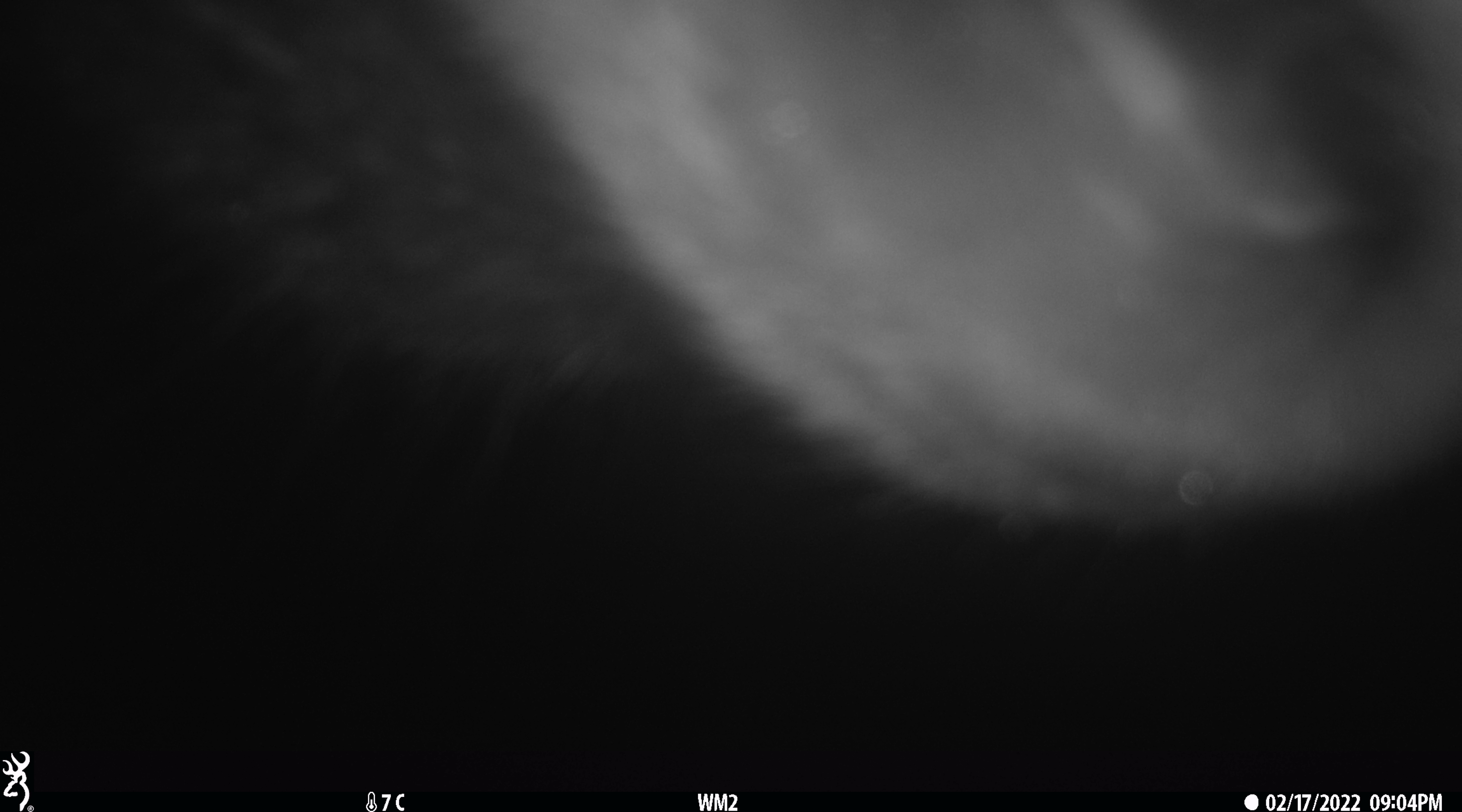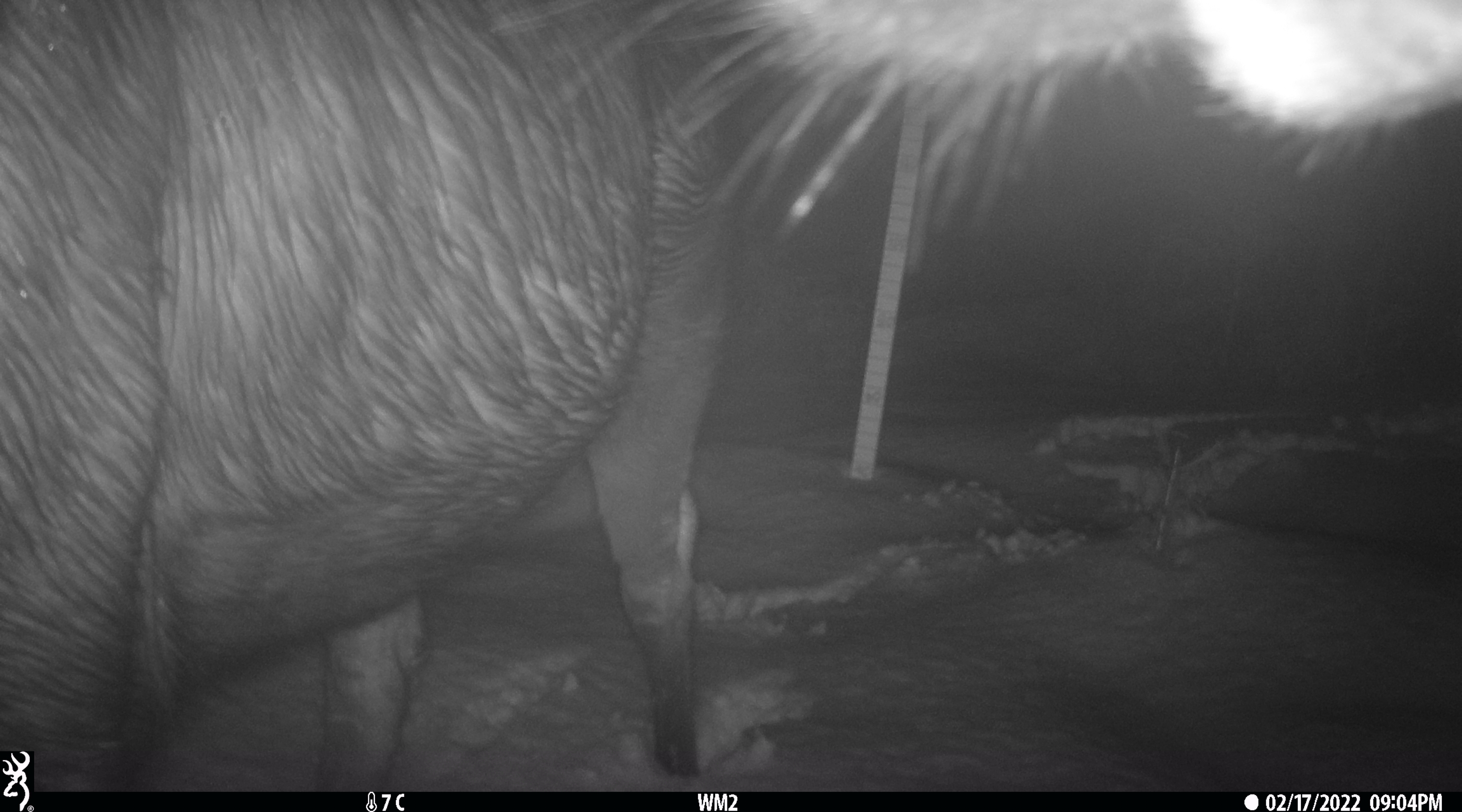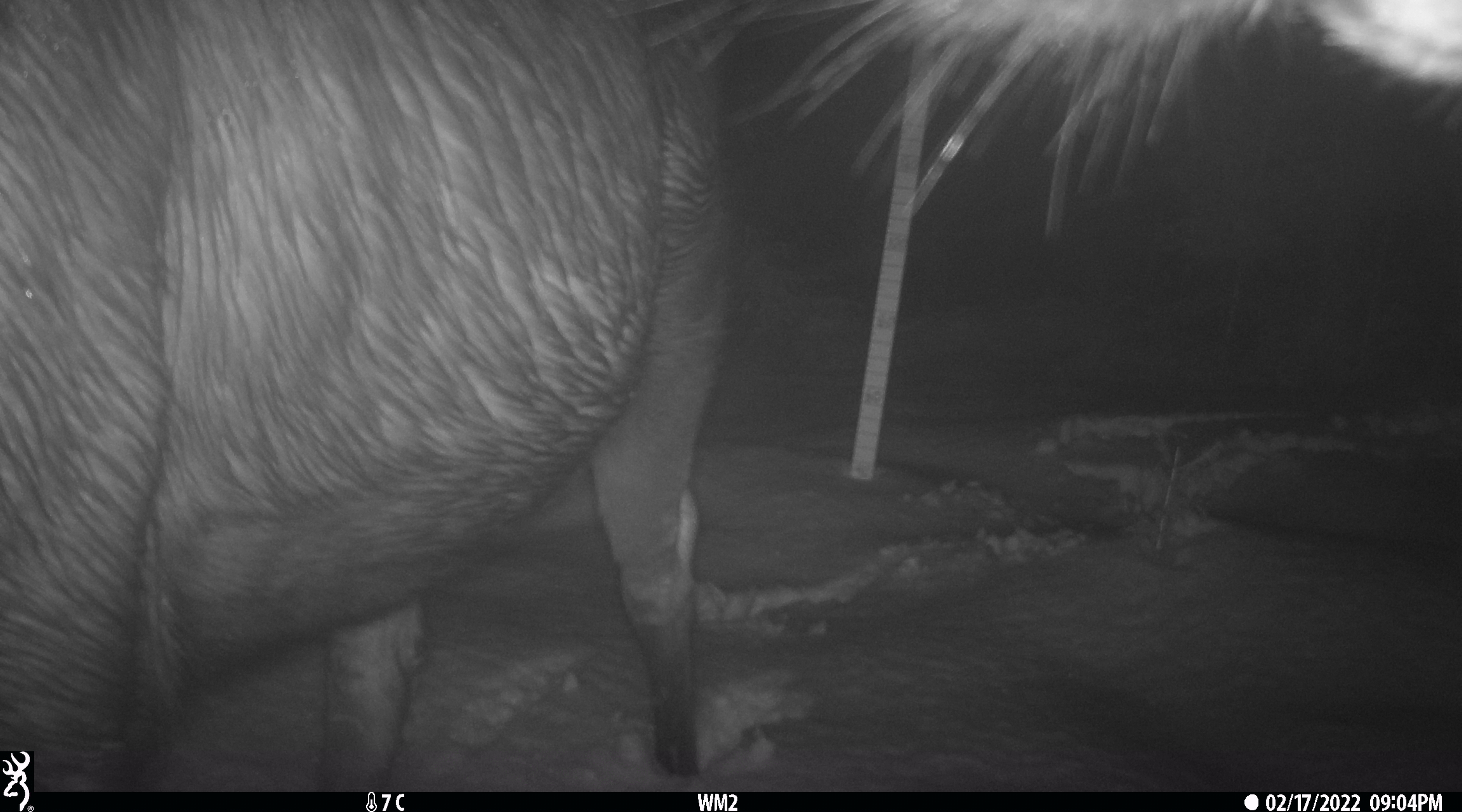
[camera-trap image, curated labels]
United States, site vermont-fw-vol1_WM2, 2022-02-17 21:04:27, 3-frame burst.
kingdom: Animalia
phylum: Chordata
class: Mammalia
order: Artiodactyla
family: Cervidae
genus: Alces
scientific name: Alces alces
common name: moose